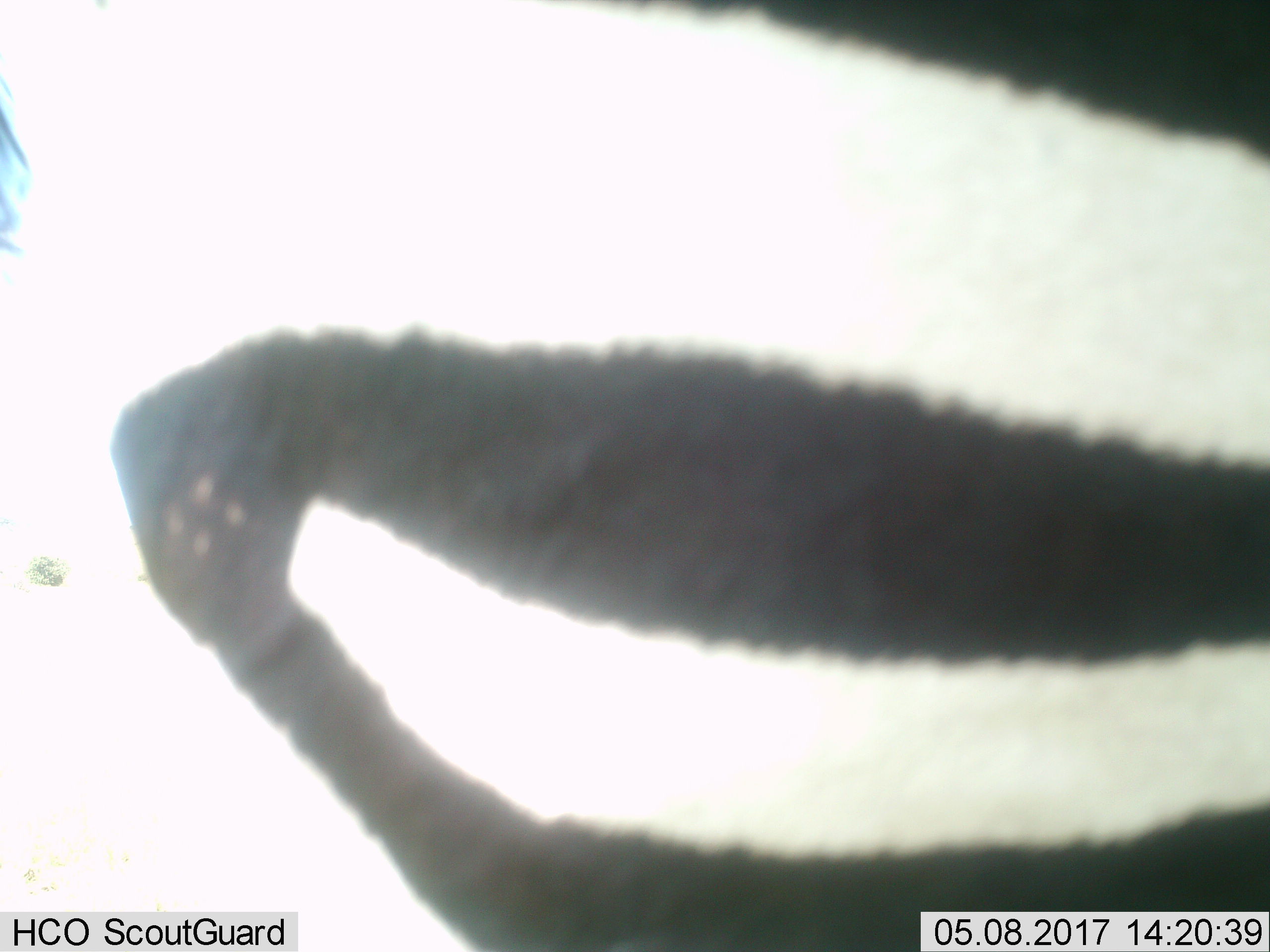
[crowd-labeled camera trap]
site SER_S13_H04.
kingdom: Animalia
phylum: Chordata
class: Mammalia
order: Perissodactyla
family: Equidae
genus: Equus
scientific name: Equus quagga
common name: plains zebra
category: zebraplains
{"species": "zebraplains (plains zebra) (Equus quagga)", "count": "1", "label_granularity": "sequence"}